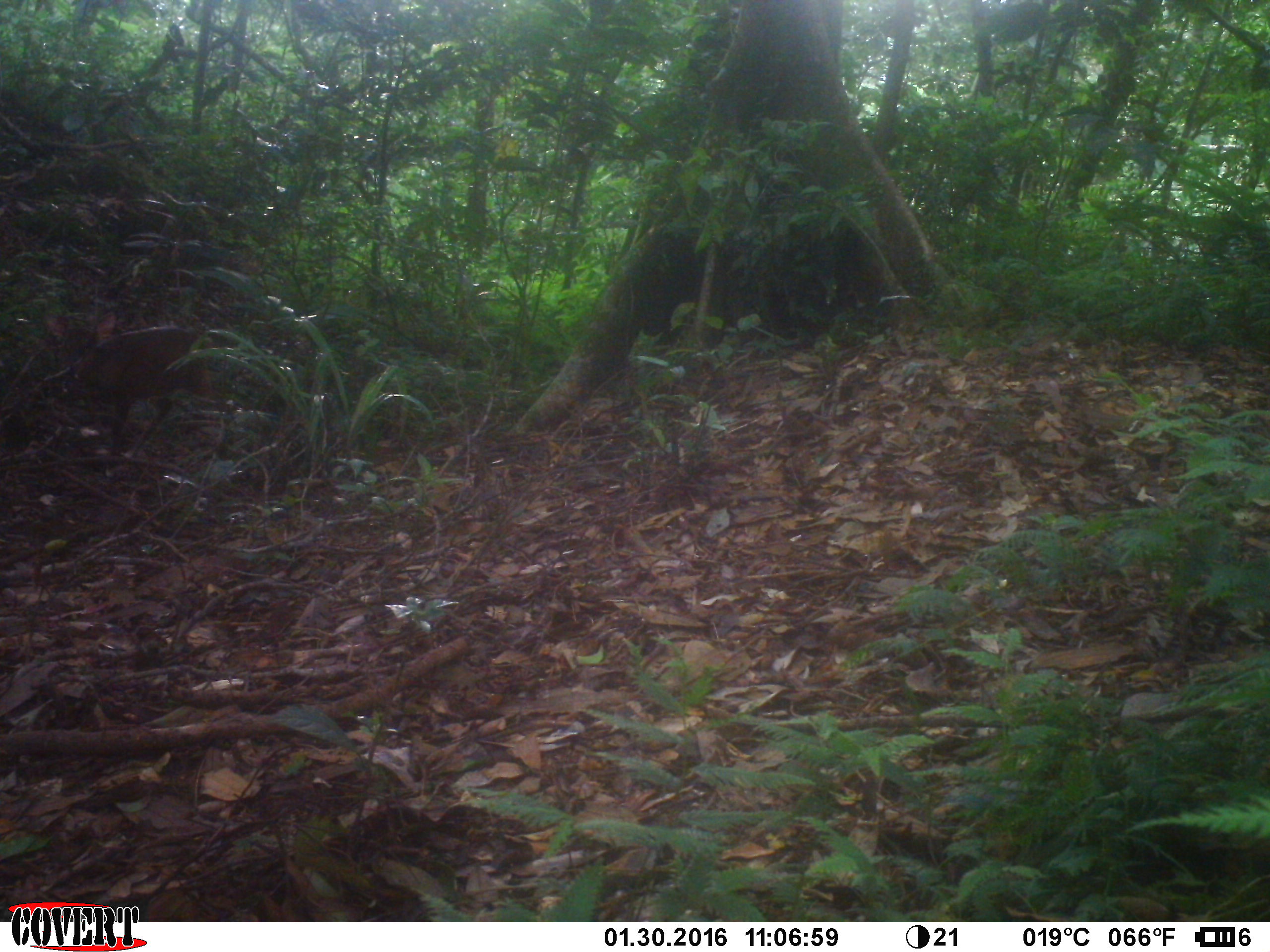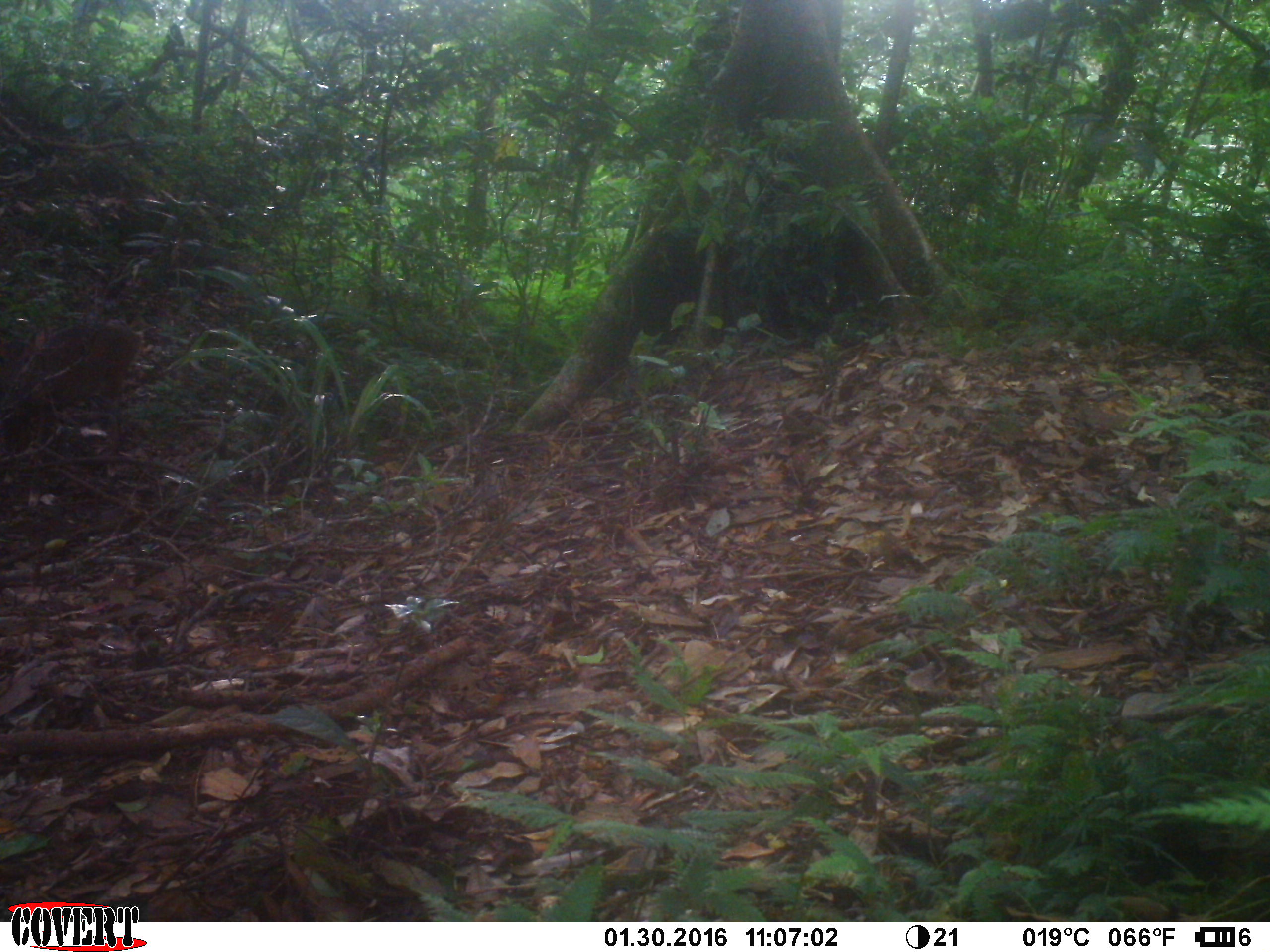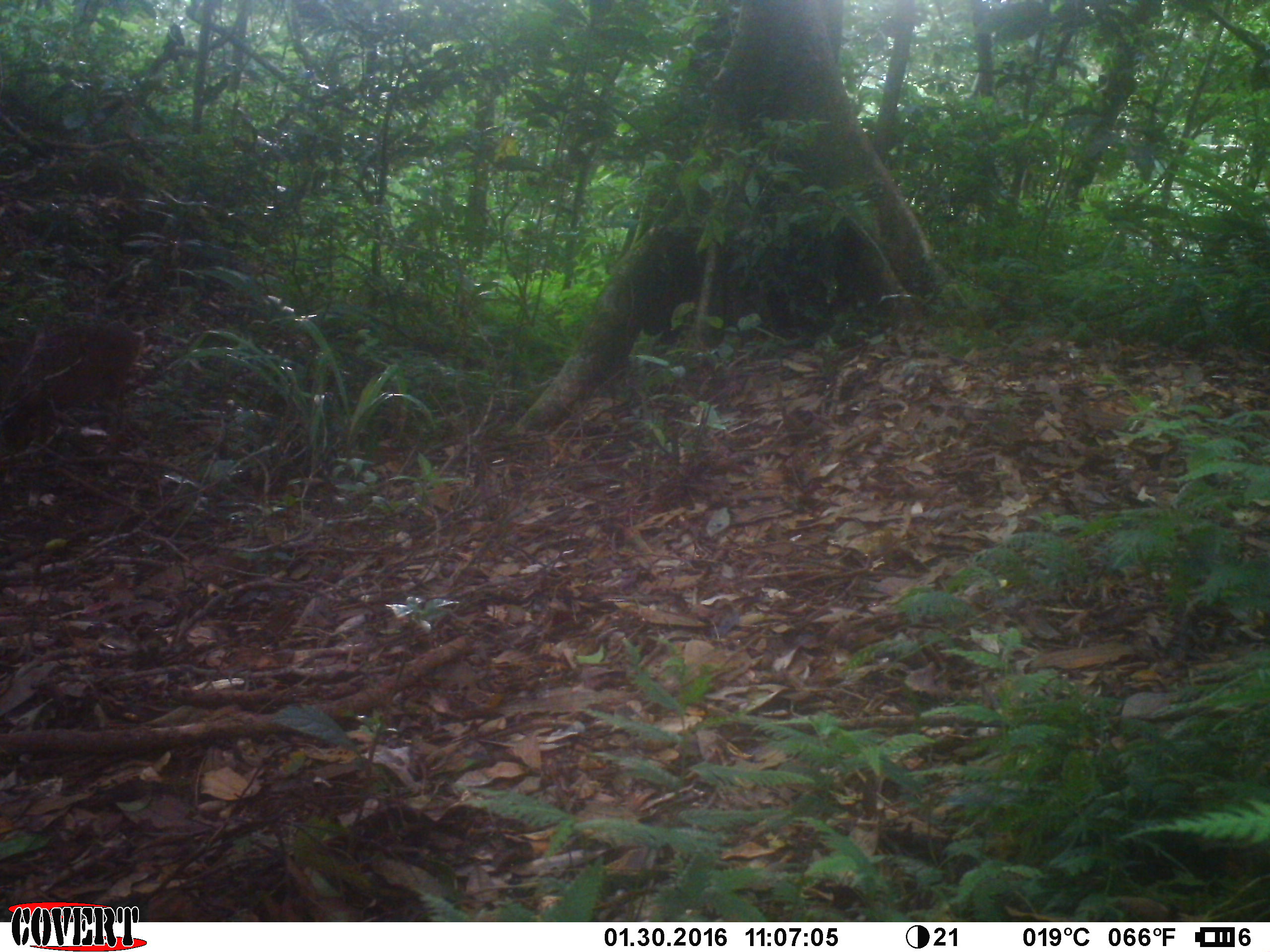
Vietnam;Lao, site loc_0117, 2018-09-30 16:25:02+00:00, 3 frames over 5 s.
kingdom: Animalia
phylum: Chordata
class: Mammalia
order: Artiodactyla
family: Cervidae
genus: Muntiacus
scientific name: Muntiacus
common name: muntjacs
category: unidentified muntjac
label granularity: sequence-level